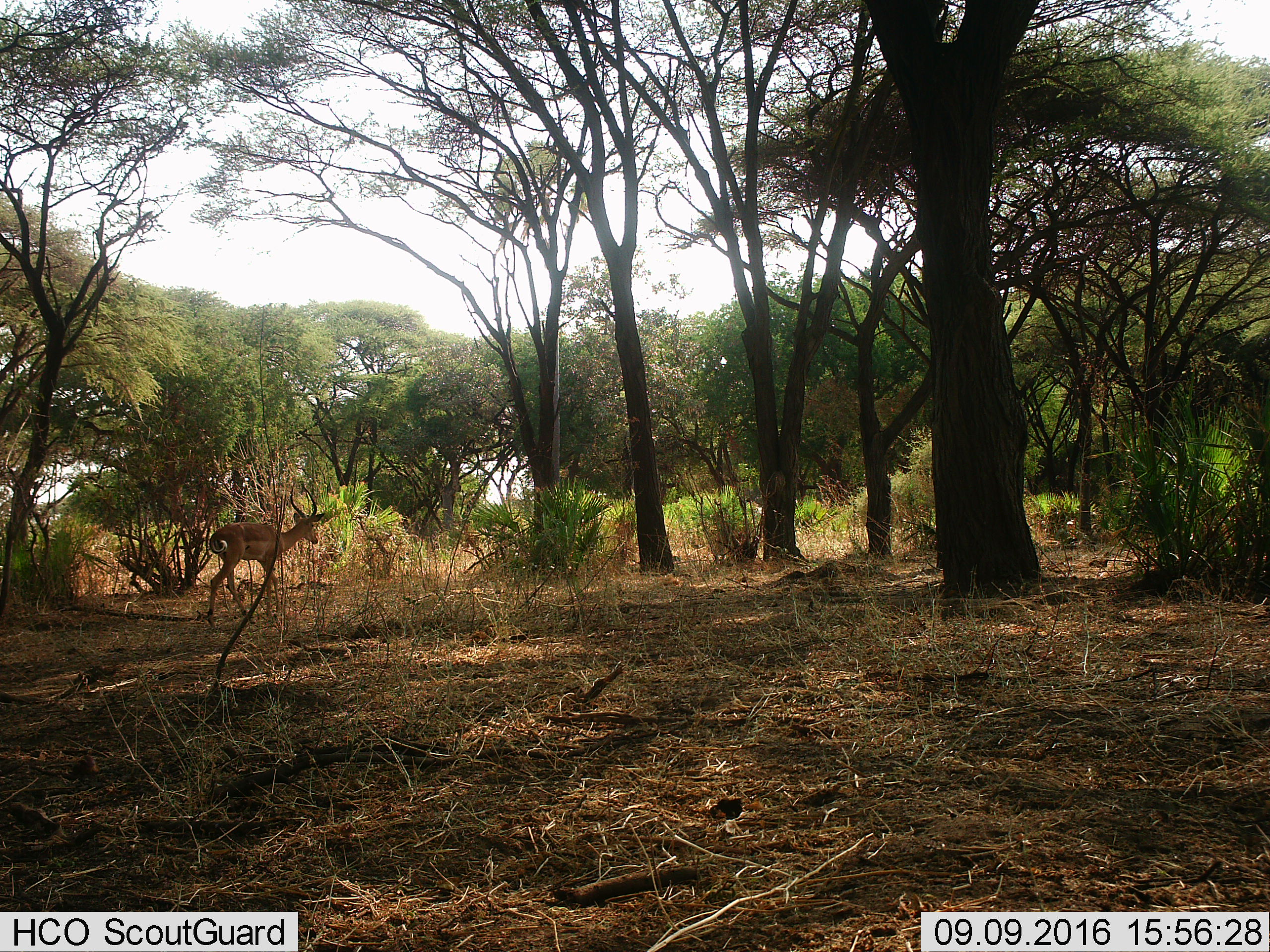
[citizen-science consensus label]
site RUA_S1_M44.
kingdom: Animalia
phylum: Chordata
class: Mammalia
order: Artiodactyla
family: Bovidae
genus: Aepyceros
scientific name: Aepyceros melampus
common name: impala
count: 1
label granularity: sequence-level